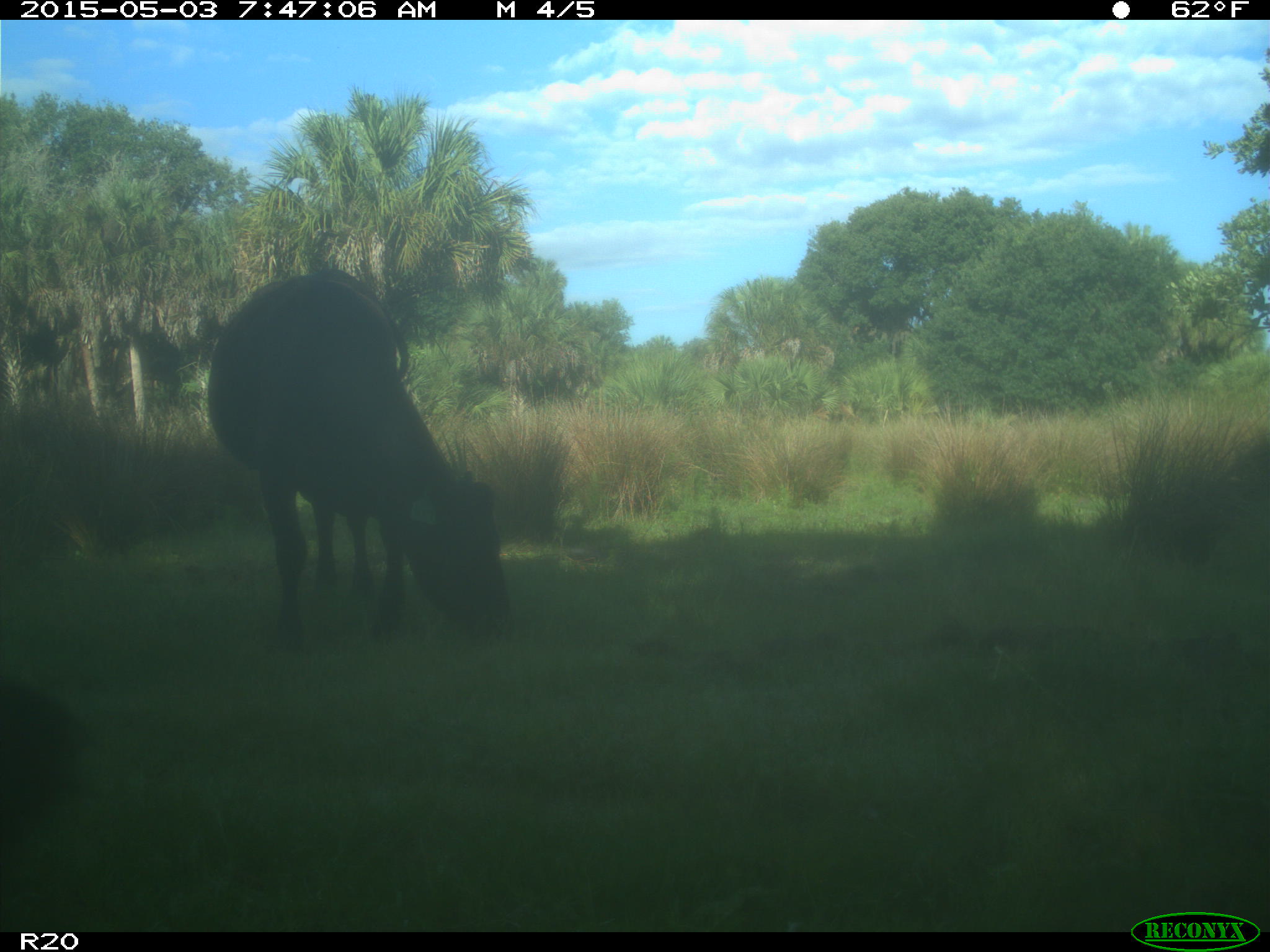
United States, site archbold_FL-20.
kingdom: Animalia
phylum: Chordata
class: Mammalia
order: Artiodactyla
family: Bovidae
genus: Bos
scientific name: Bos taurus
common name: domestic cow